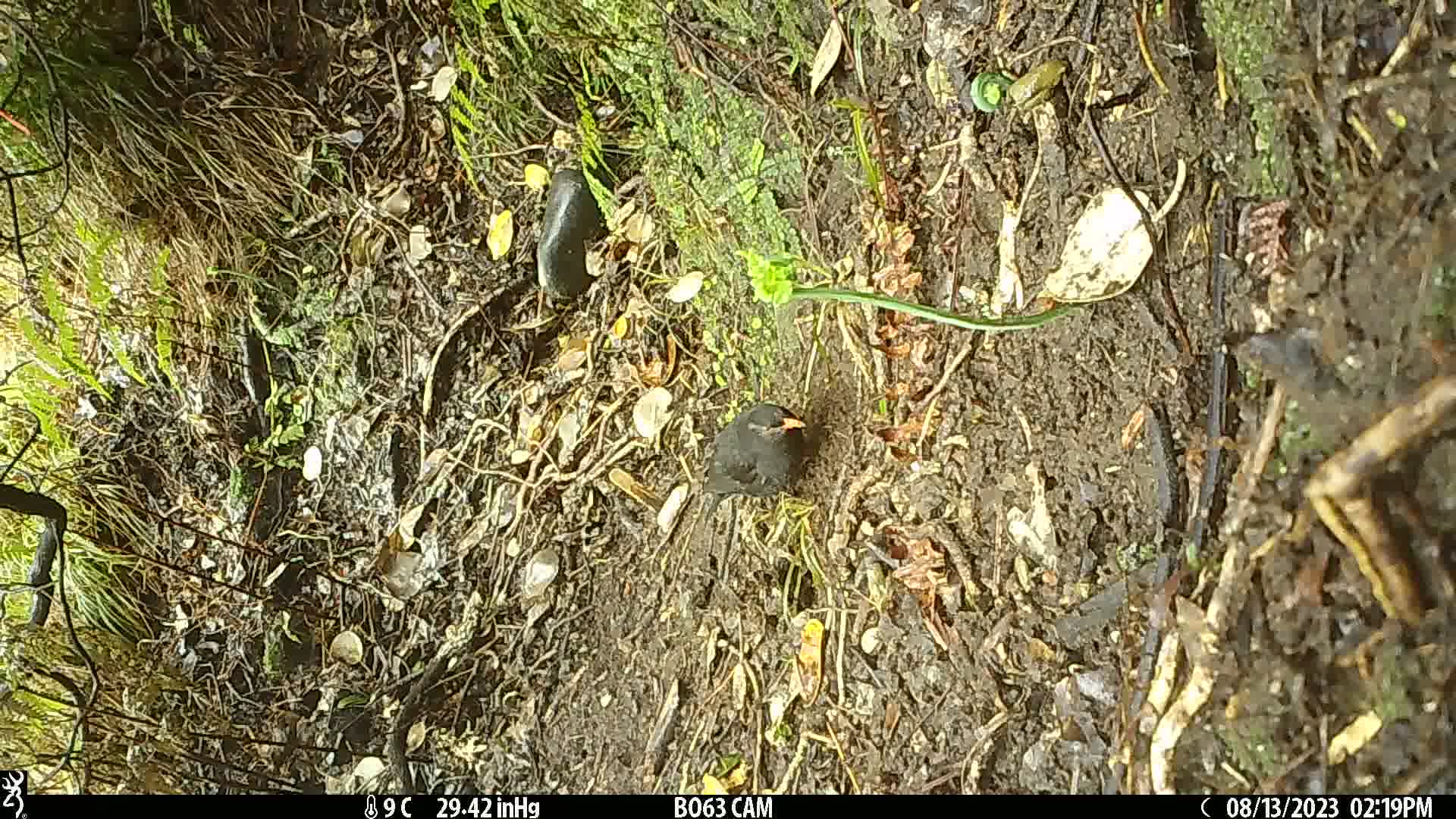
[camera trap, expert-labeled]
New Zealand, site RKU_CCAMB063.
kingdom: Animalia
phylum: Chordata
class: Aves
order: Passeriformes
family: Turdidae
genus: Turdus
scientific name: Turdus merula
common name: eurasian blackbird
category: blackbird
Blackbird (eurasian blackbird) (Turdus merula).